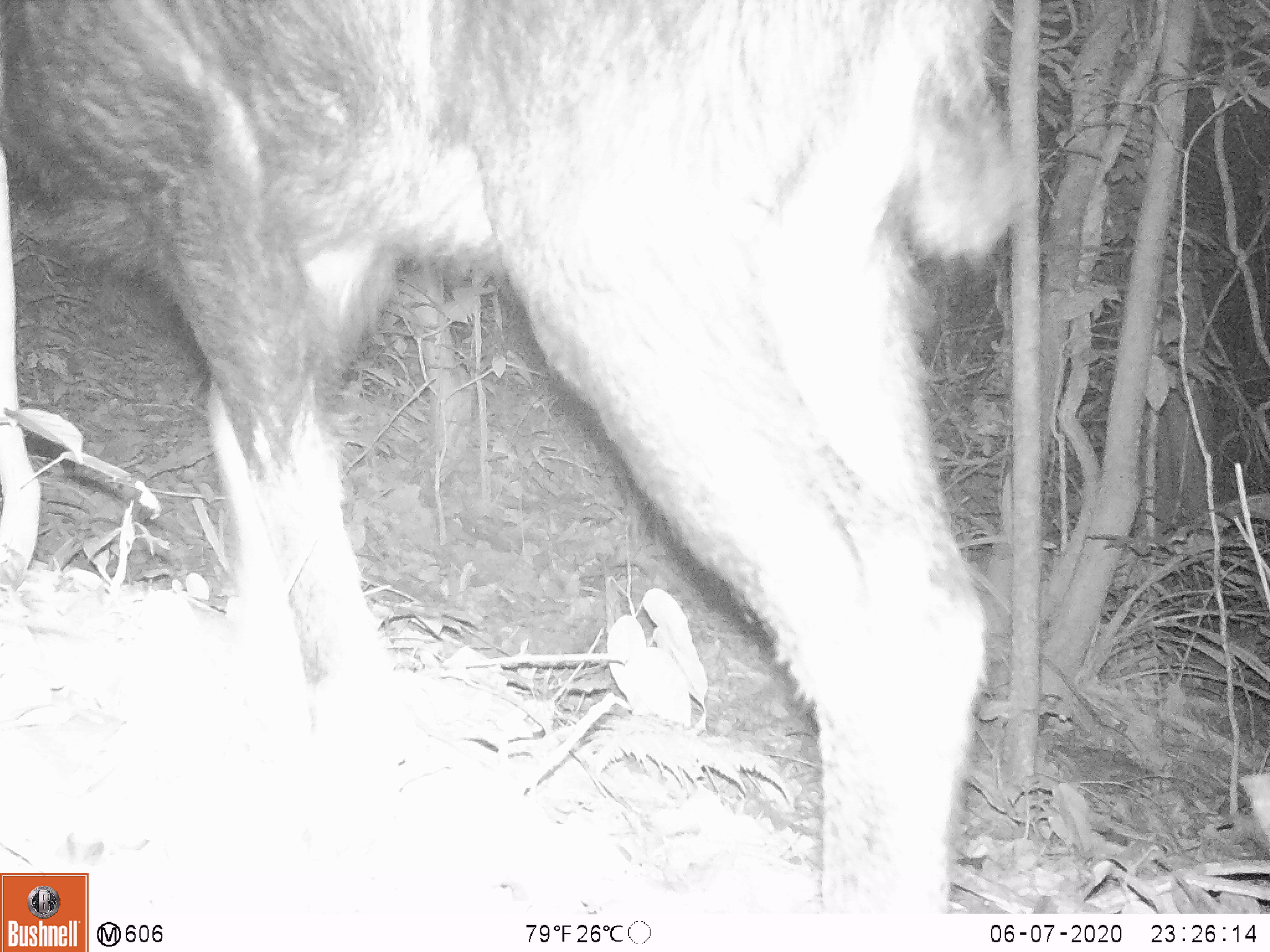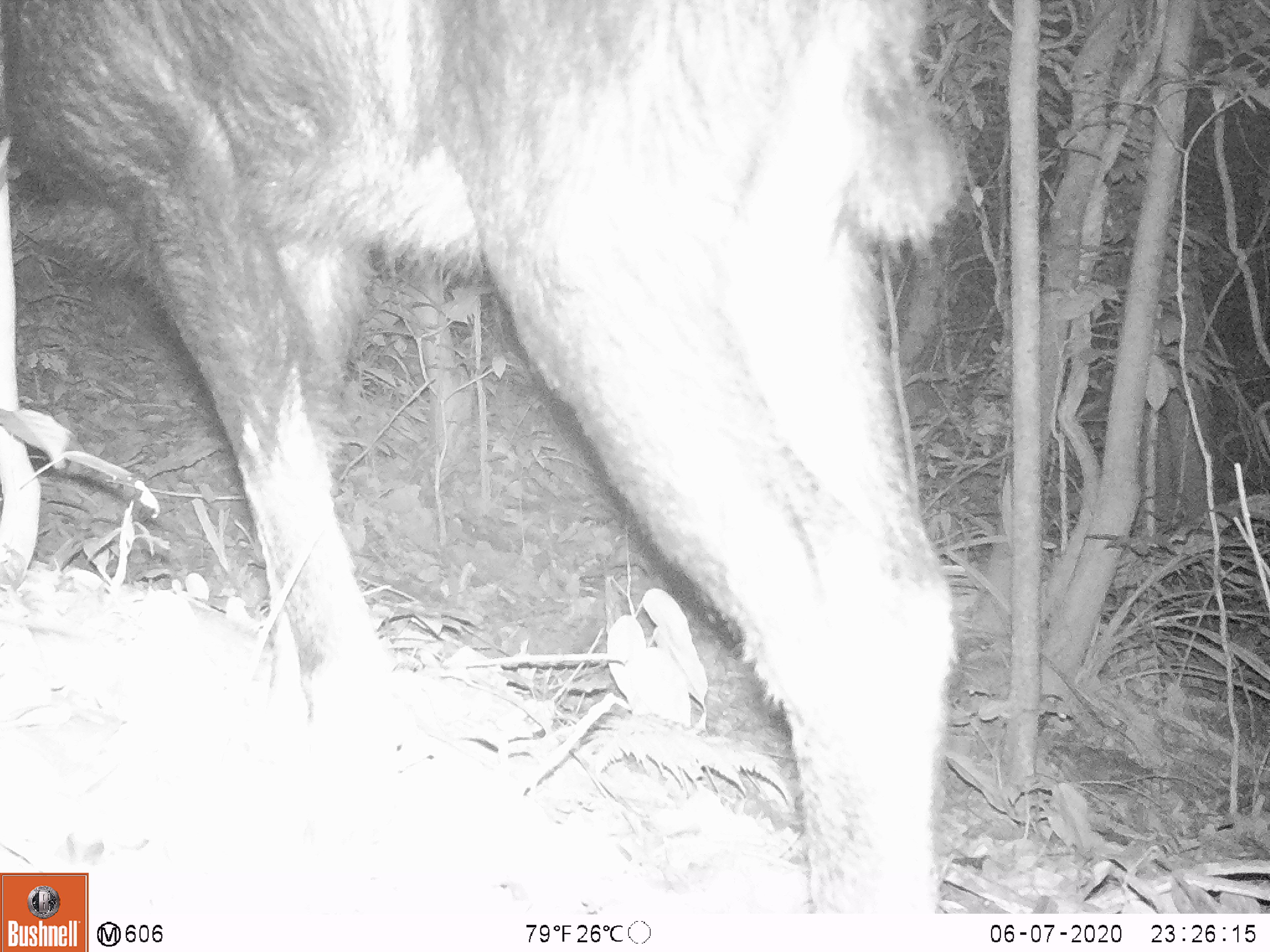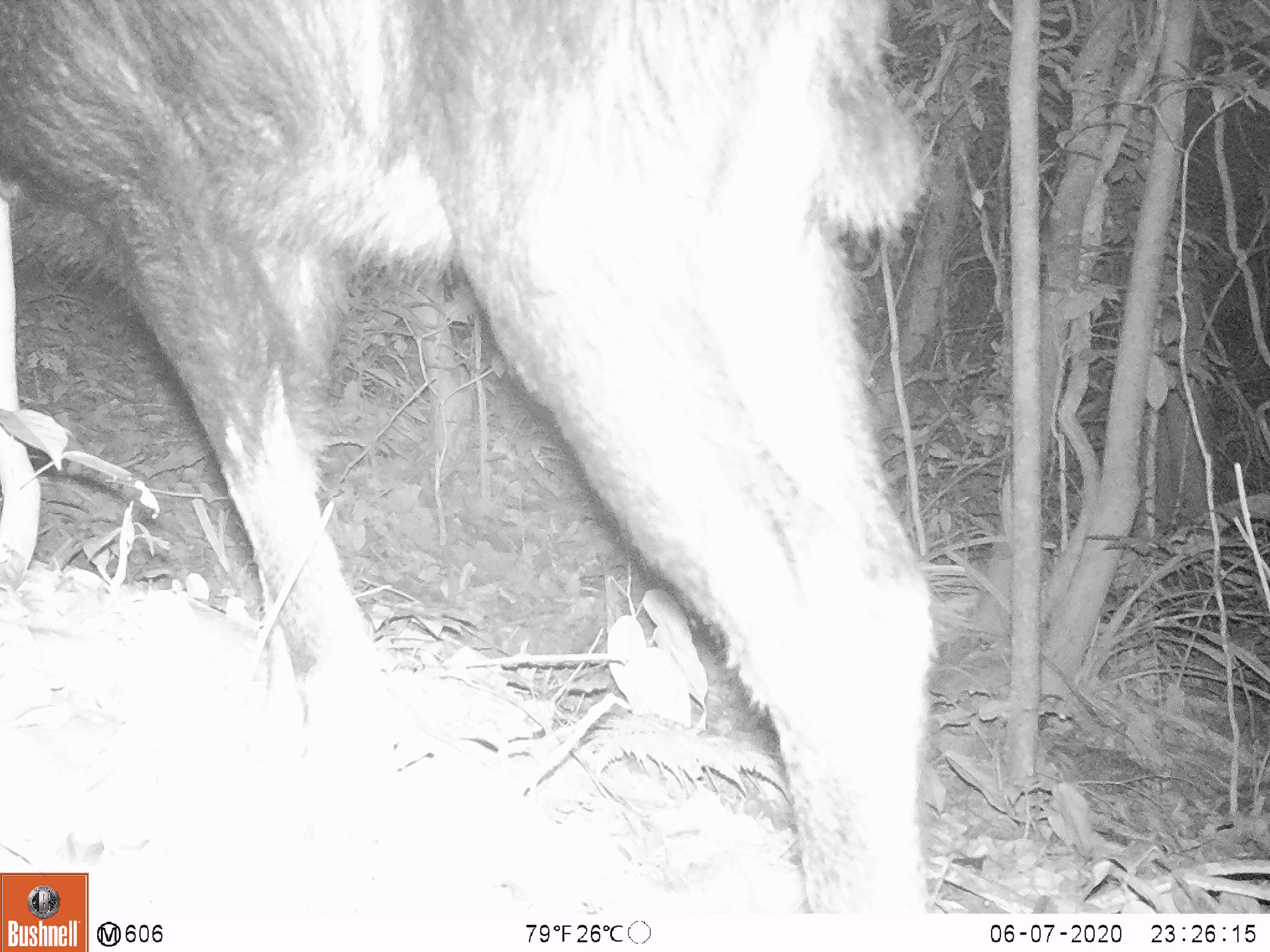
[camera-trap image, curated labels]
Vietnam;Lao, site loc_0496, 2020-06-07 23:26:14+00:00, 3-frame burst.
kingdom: Animalia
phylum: Chordata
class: Mammalia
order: Artiodactyla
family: Bovidae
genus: Capricornis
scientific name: Capricornis sumatraensis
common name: chinese serow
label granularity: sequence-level